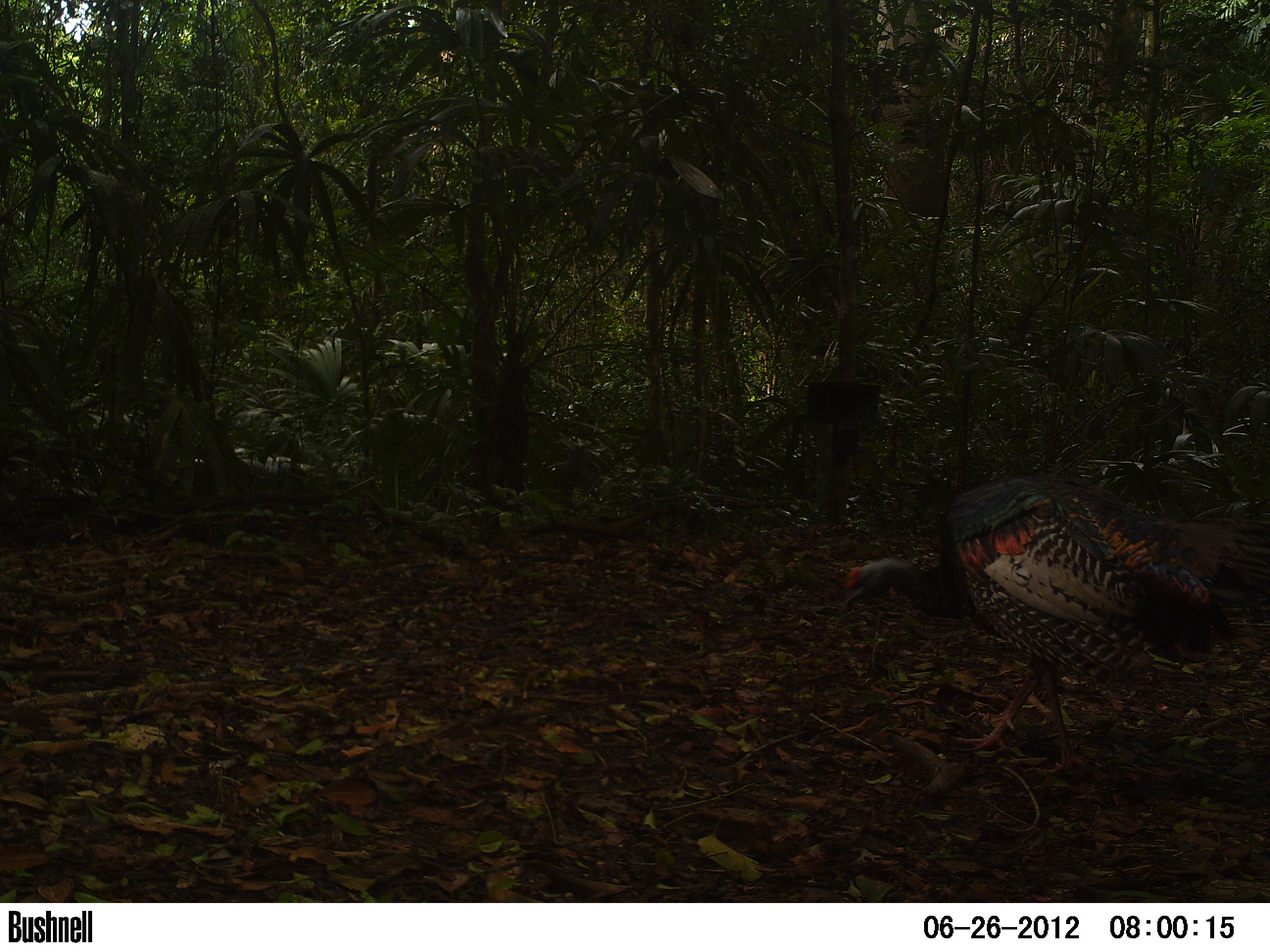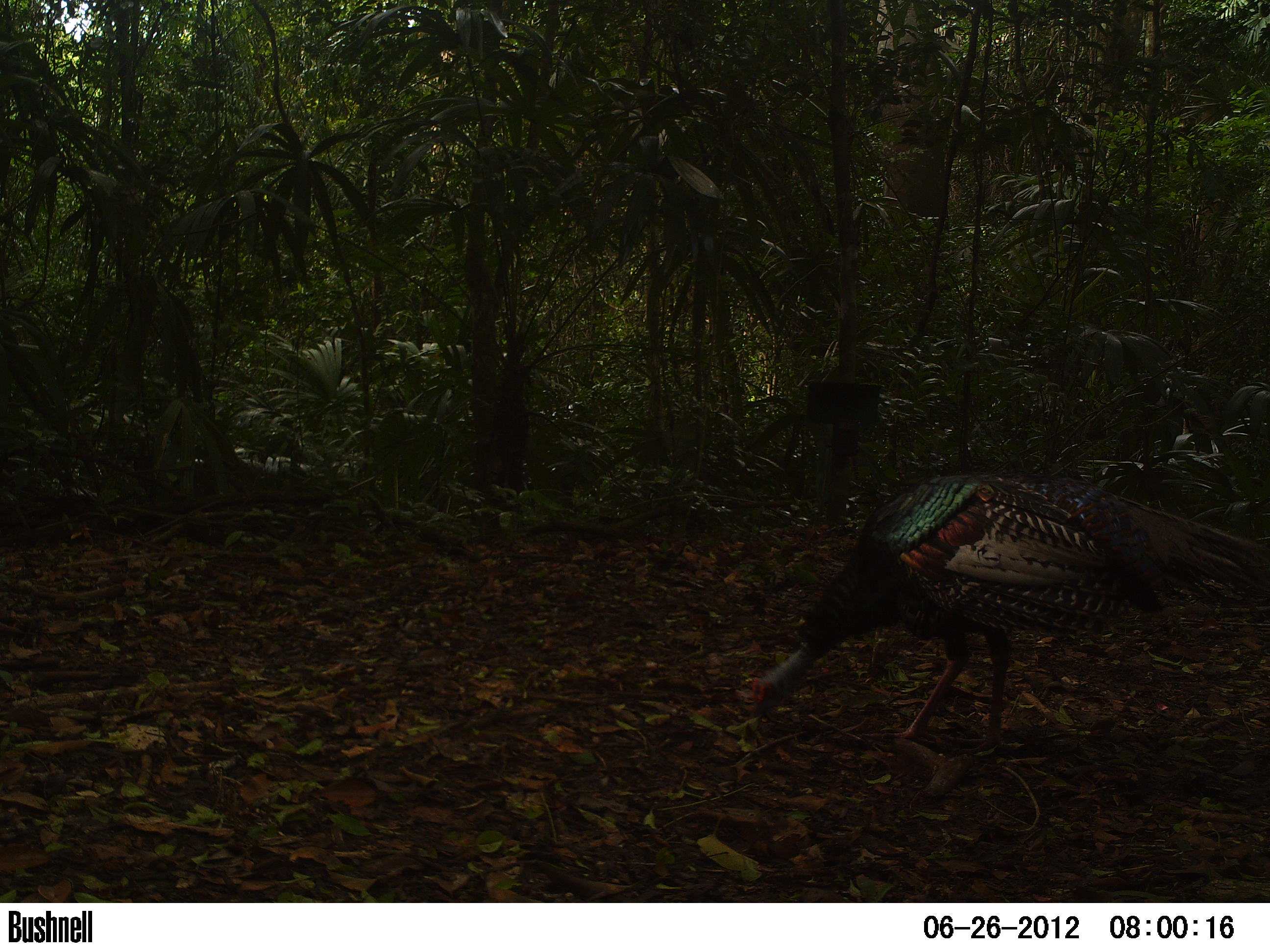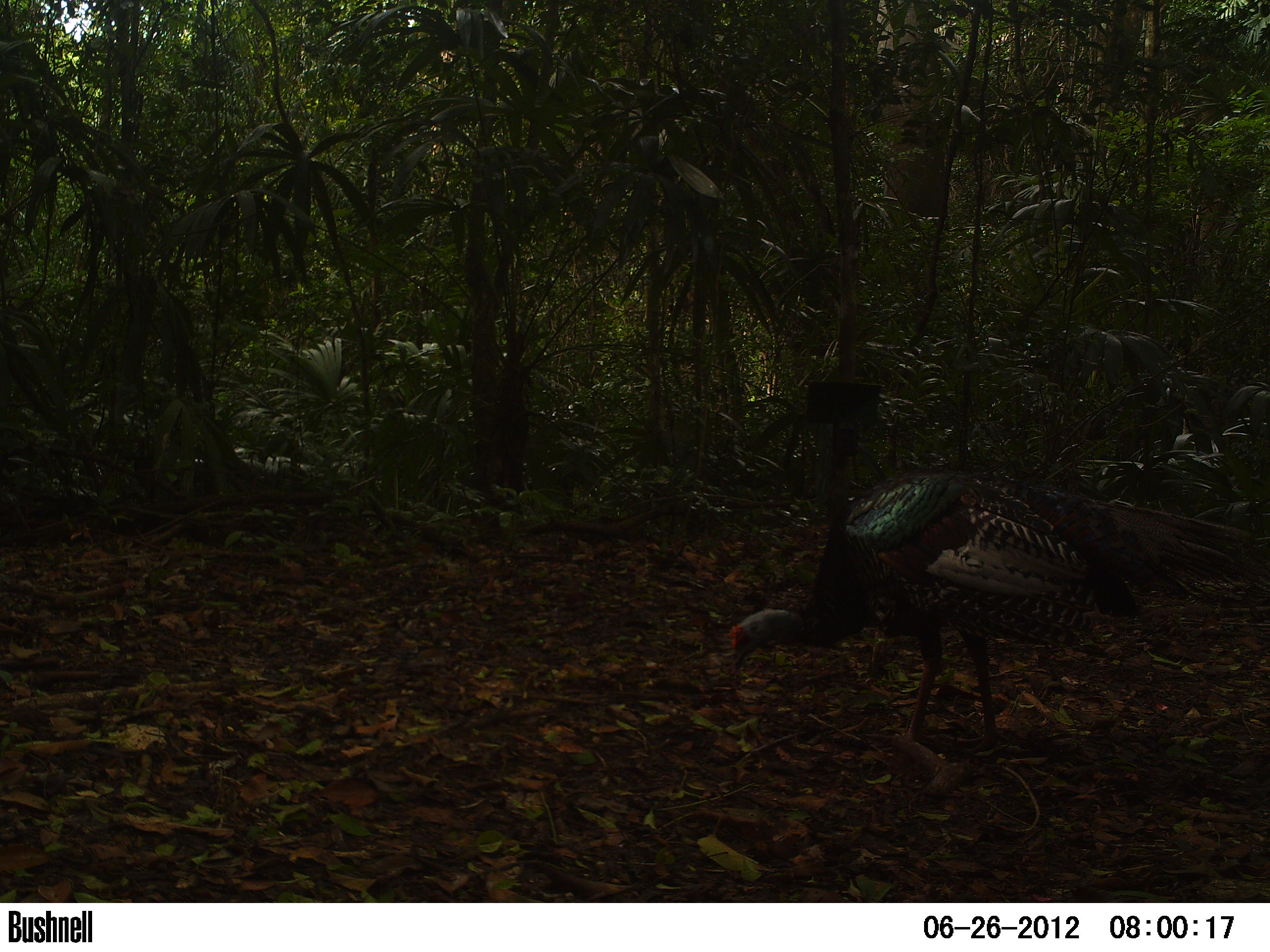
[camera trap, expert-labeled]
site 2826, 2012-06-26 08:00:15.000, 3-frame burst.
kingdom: Animalia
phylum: Chordata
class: Aves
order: Galliformes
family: Phasianidae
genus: Meleagris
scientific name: Meleagris ocellata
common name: ocellated turkey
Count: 1.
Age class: adult.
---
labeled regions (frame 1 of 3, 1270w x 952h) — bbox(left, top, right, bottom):
meleagris ocellata: bbox(836, 471, 1270, 773)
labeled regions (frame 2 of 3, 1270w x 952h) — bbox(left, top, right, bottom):
meleagris ocellata: bbox(747, 469, 1270, 754)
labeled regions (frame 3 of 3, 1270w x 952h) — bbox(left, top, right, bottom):
meleagris ocellata: bbox(726, 469, 1270, 755)